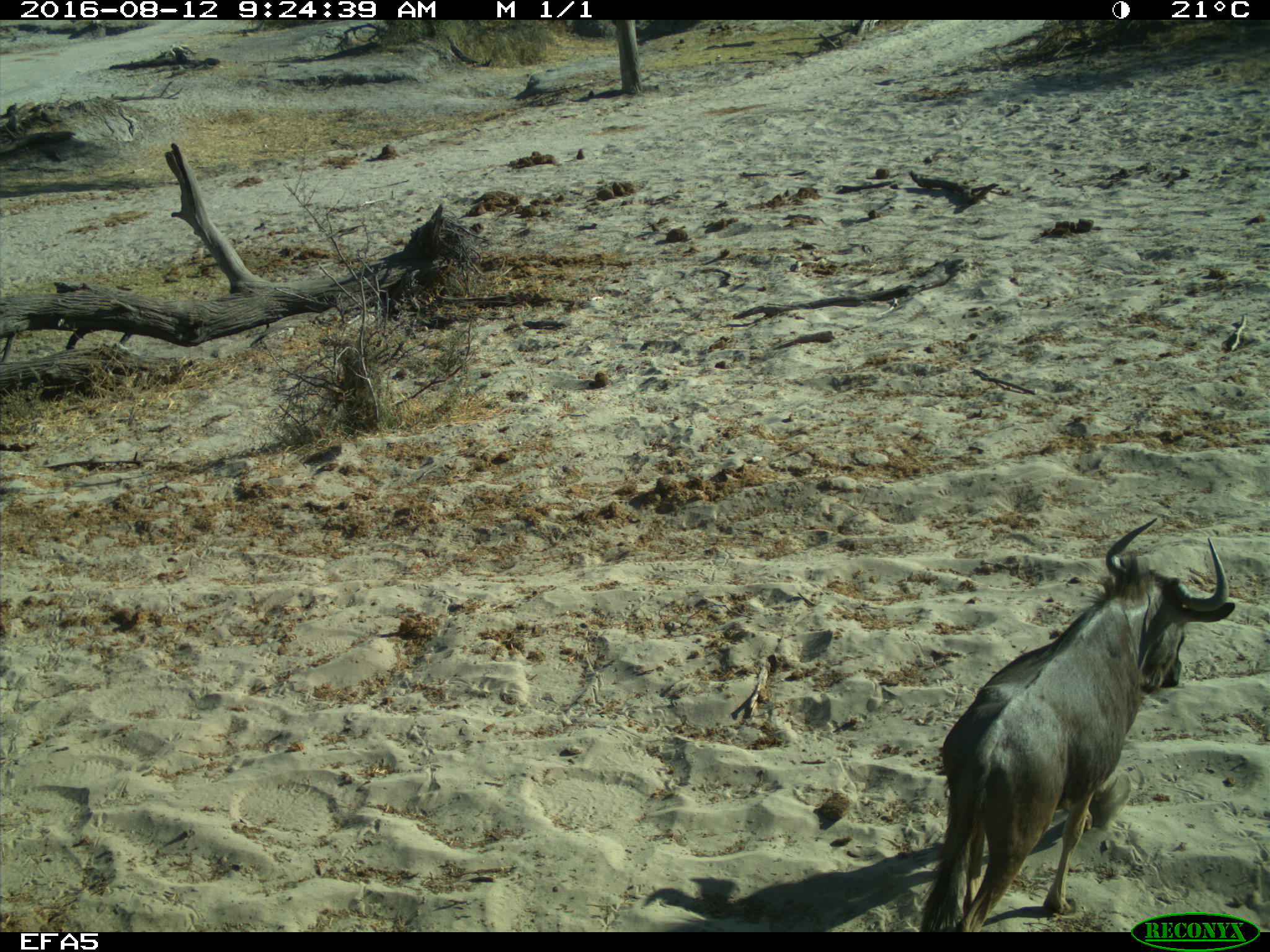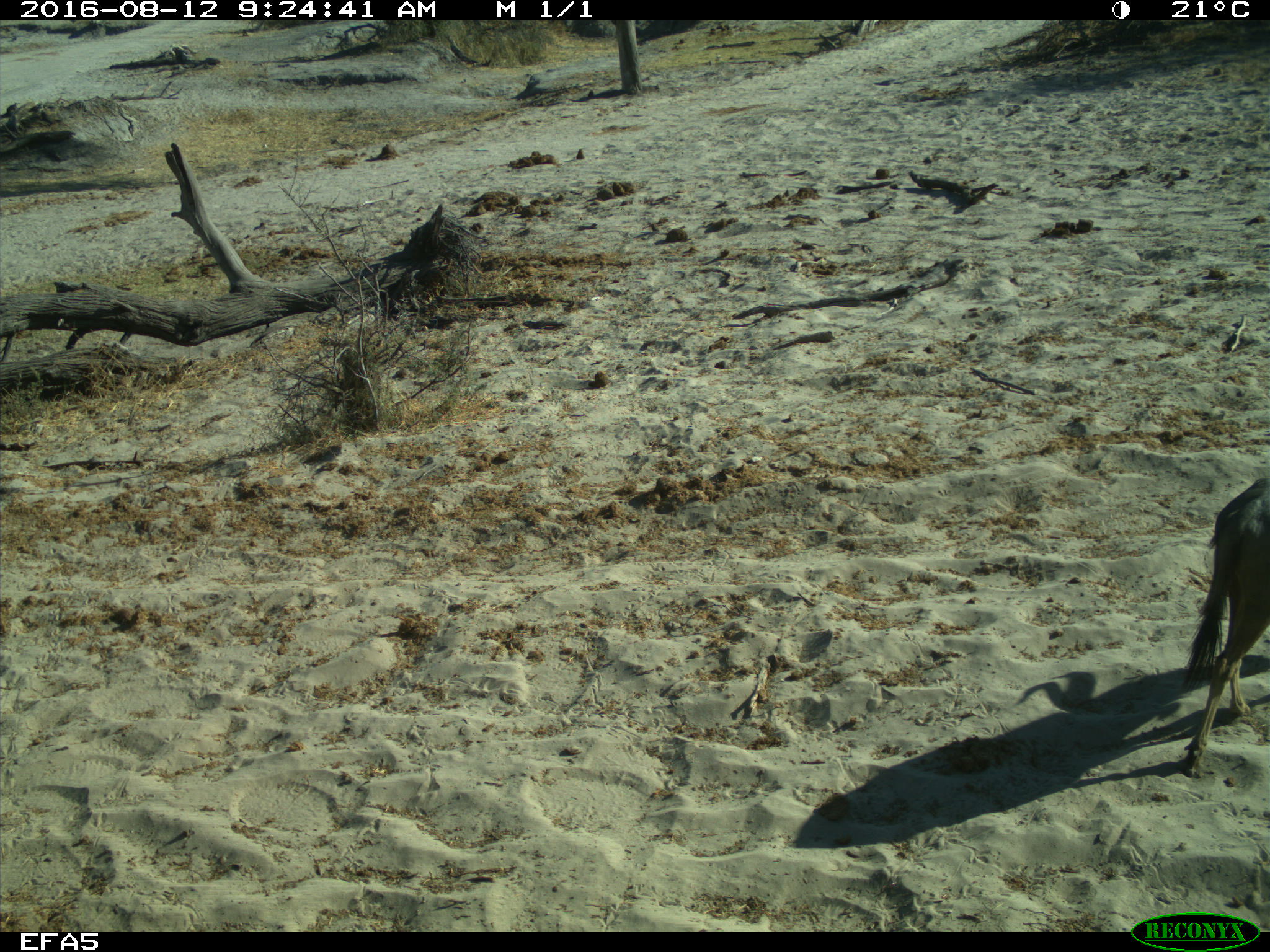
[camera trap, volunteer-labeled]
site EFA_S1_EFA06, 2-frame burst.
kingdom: Animalia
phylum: Chordata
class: Mammalia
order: Artiodactyla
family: Bovidae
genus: Connochaetes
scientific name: Connochaetes taurinus taurinus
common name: blue wildebeest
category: wildebeestblue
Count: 1.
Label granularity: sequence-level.